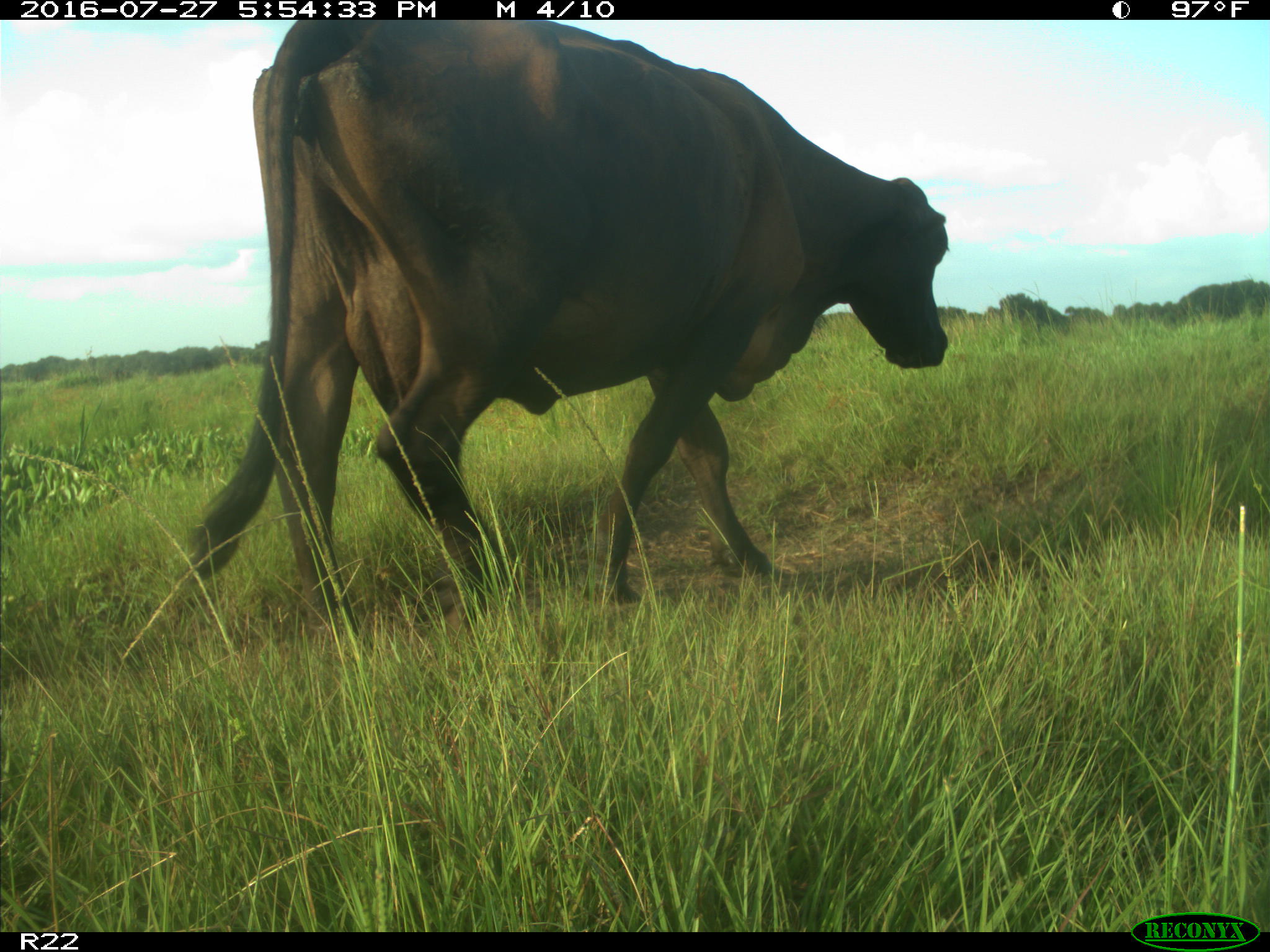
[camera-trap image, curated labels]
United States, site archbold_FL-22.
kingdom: Animalia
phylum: Chordata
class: Mammalia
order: Artiodactyla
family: Bovidae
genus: Bos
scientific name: Bos taurus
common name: domestic cow